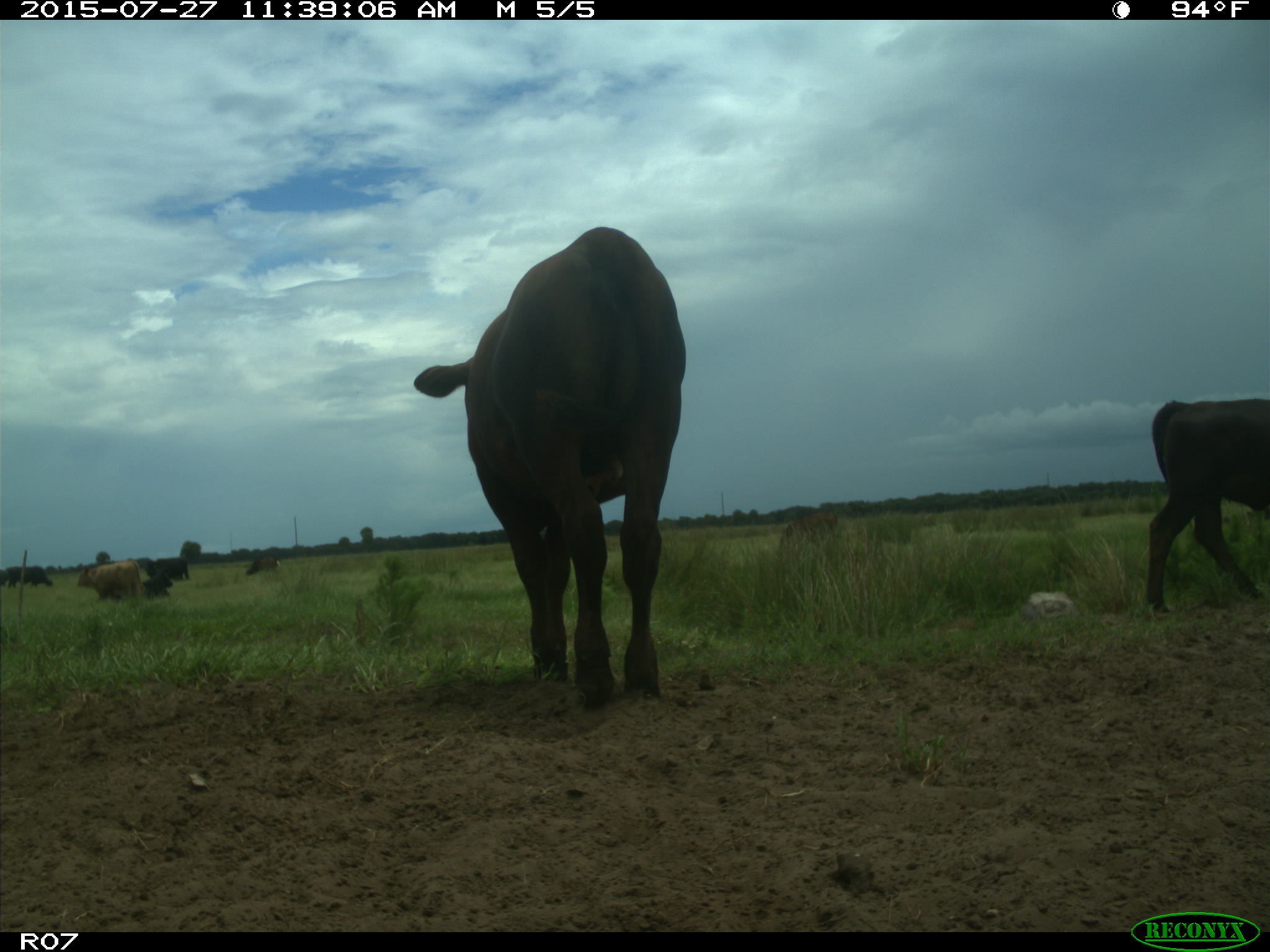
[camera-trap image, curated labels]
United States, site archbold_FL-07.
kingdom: Animalia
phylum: Chordata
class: Mammalia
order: Artiodactyla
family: Bovidae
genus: Bos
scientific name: Bos taurus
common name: domestic cow